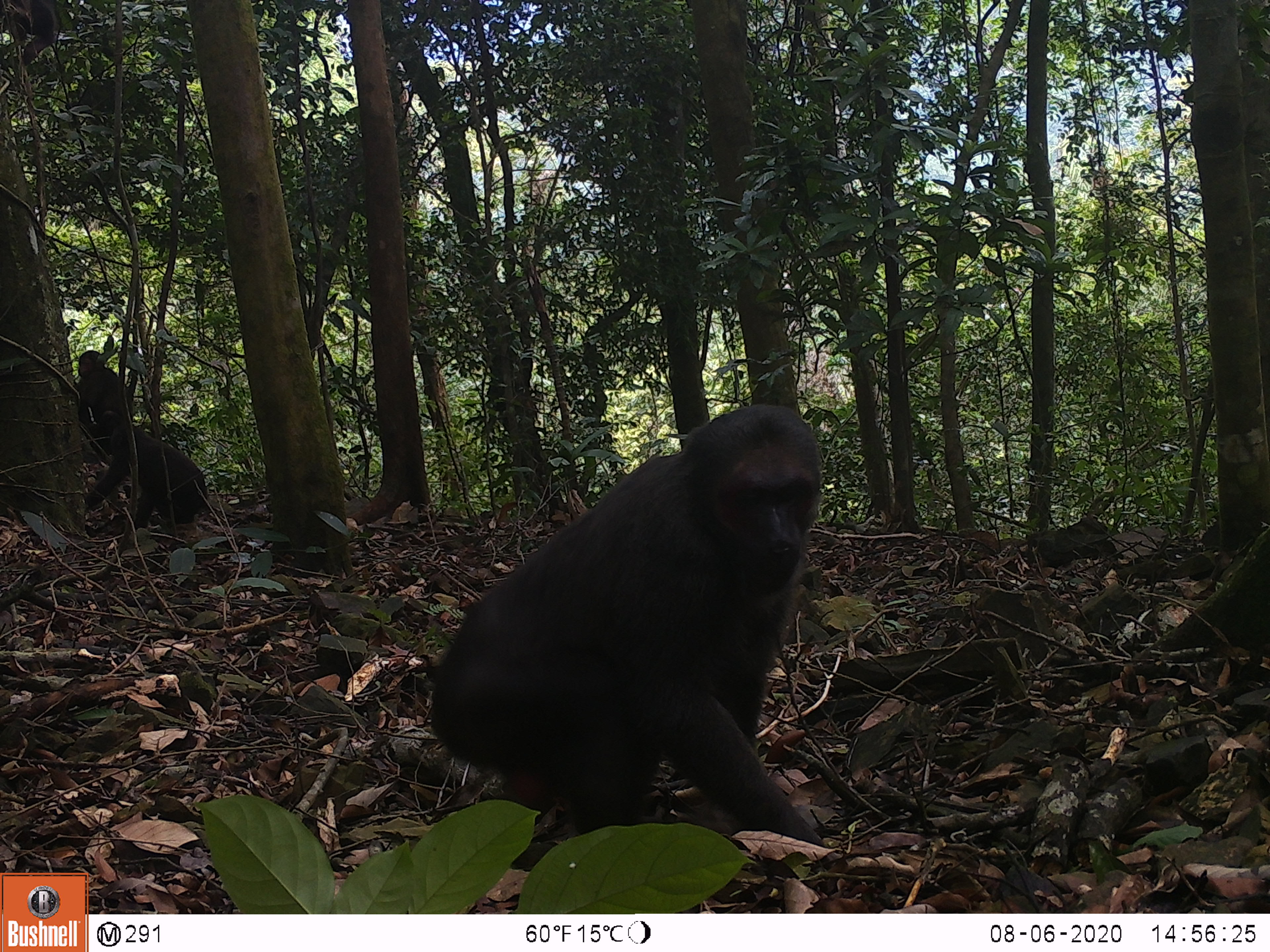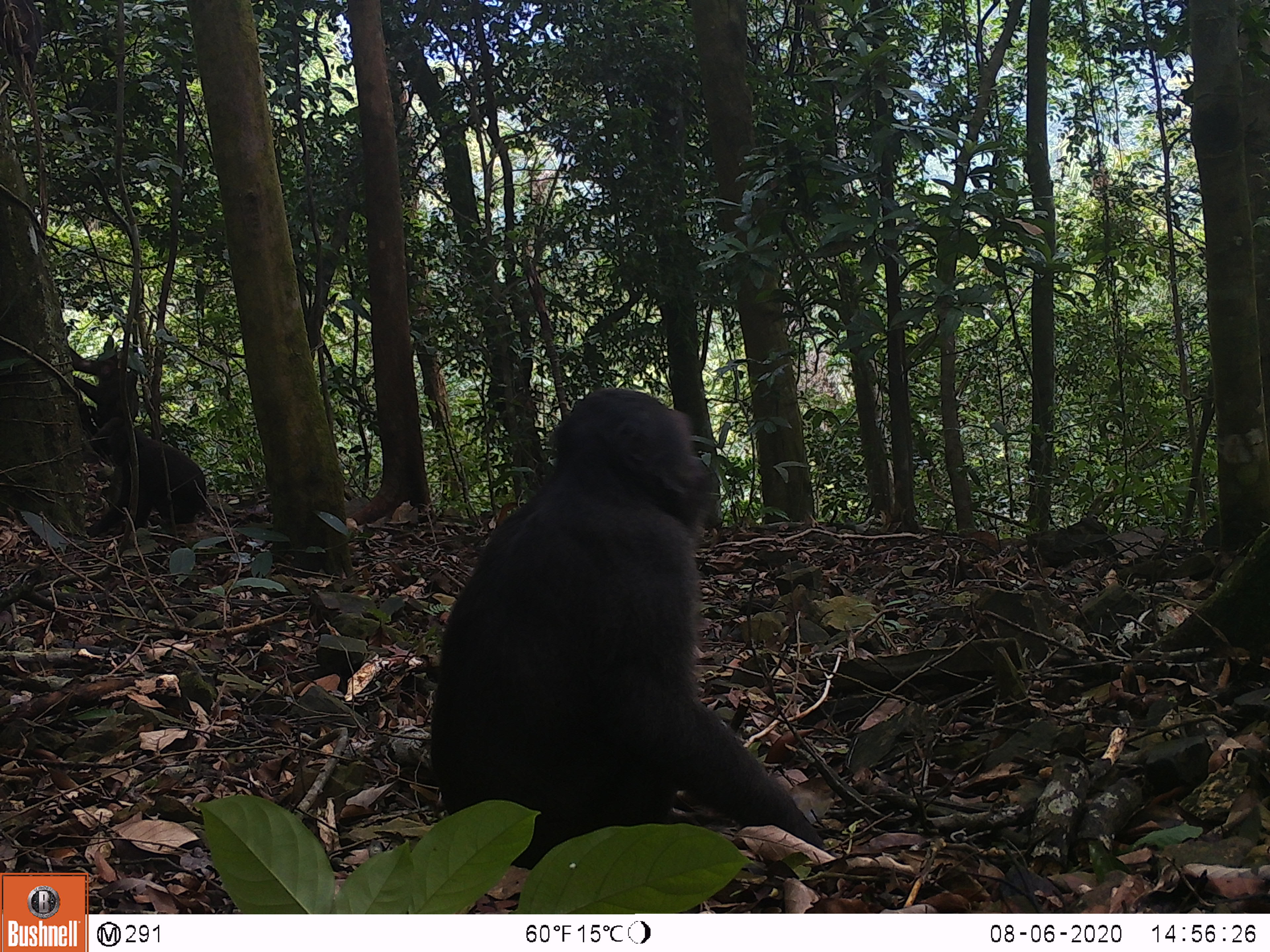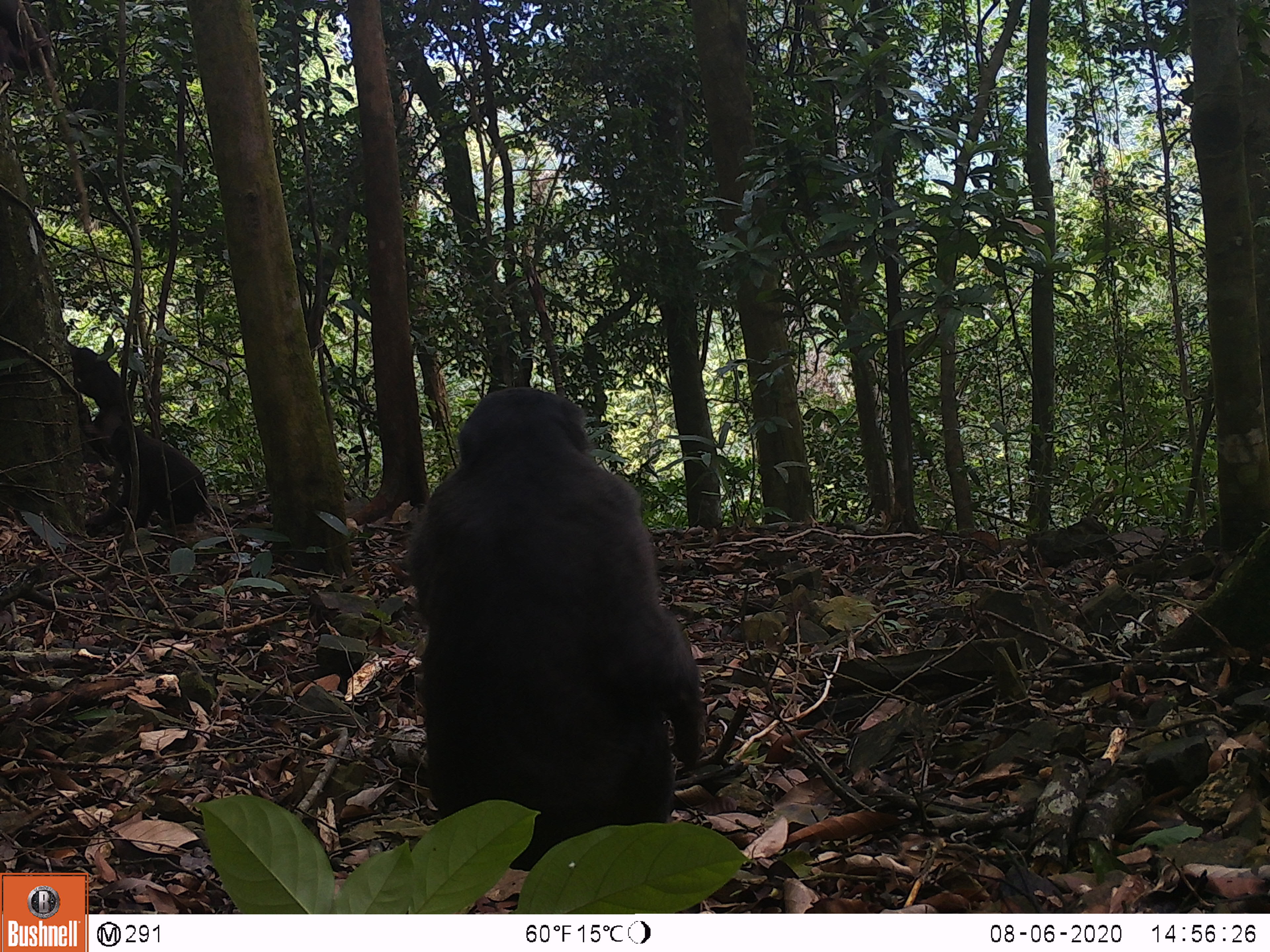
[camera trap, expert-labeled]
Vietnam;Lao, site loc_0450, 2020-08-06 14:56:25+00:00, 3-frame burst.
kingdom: Animalia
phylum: Chordata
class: Mammalia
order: Primates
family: Cercopithecidae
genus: Macaca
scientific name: Macaca arctoides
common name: stump-tailed macaque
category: stump tailed macaque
Stump tailed macaque (stump-tailed macaque) (Macaca arctoides). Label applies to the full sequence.